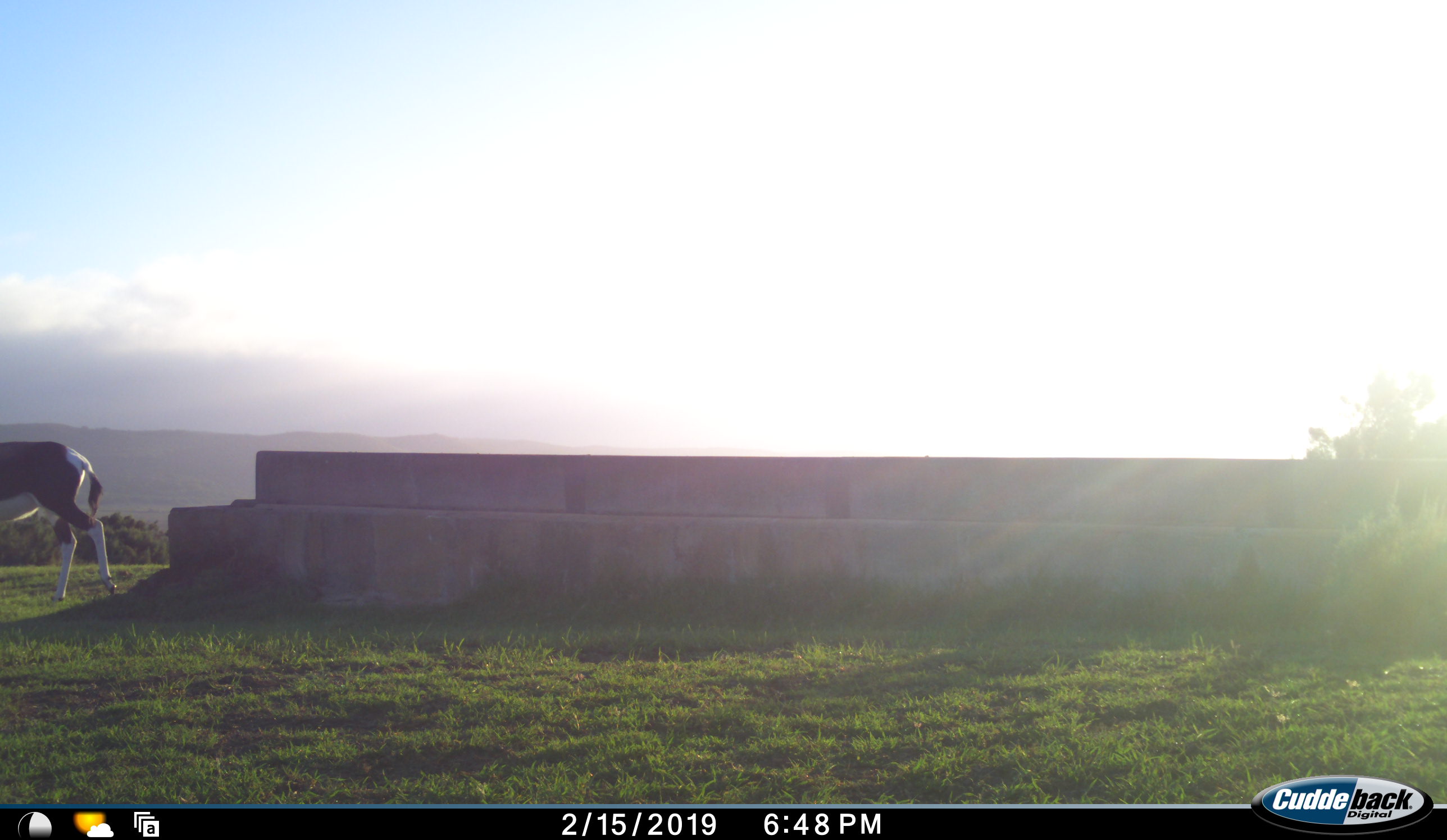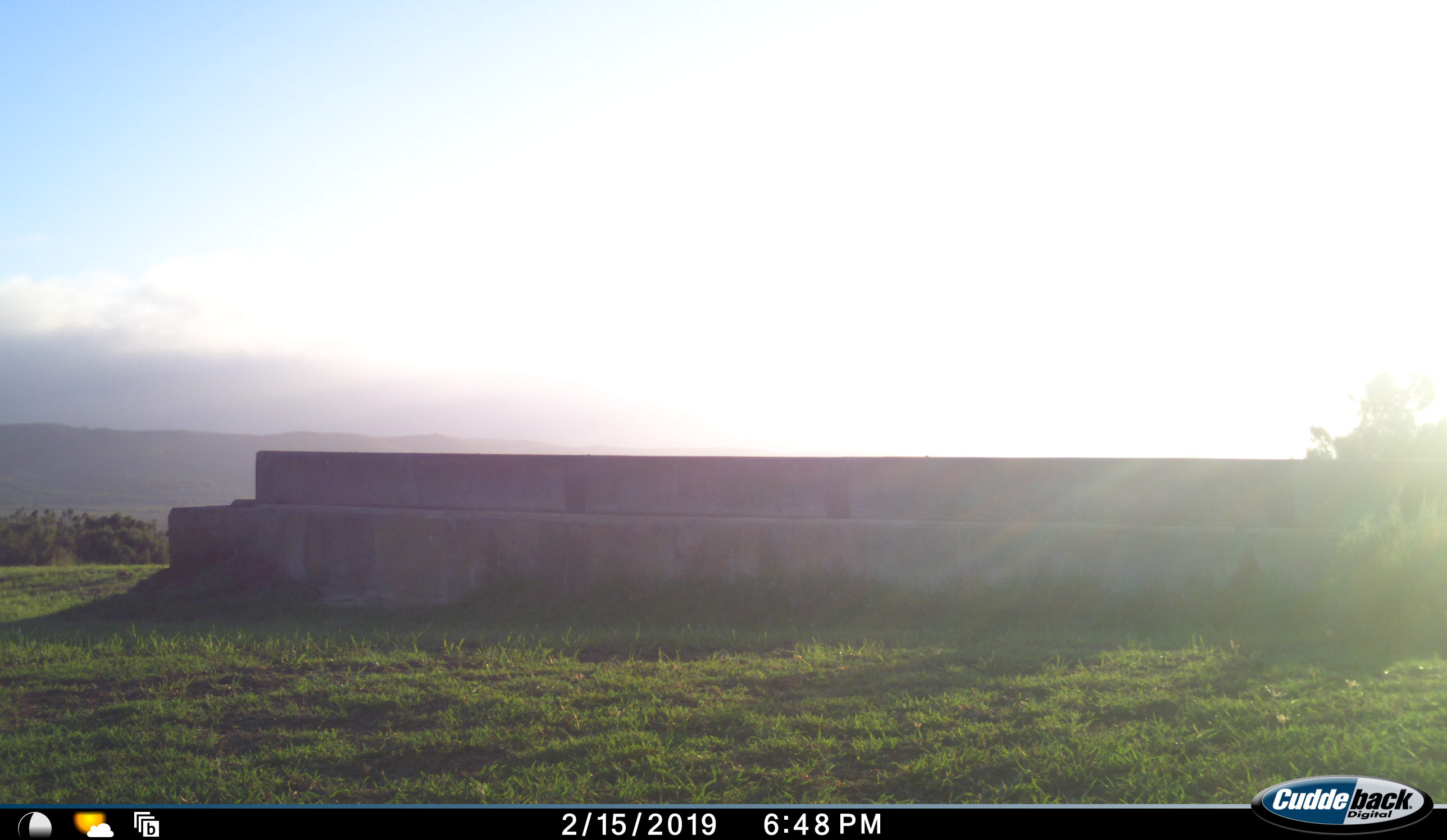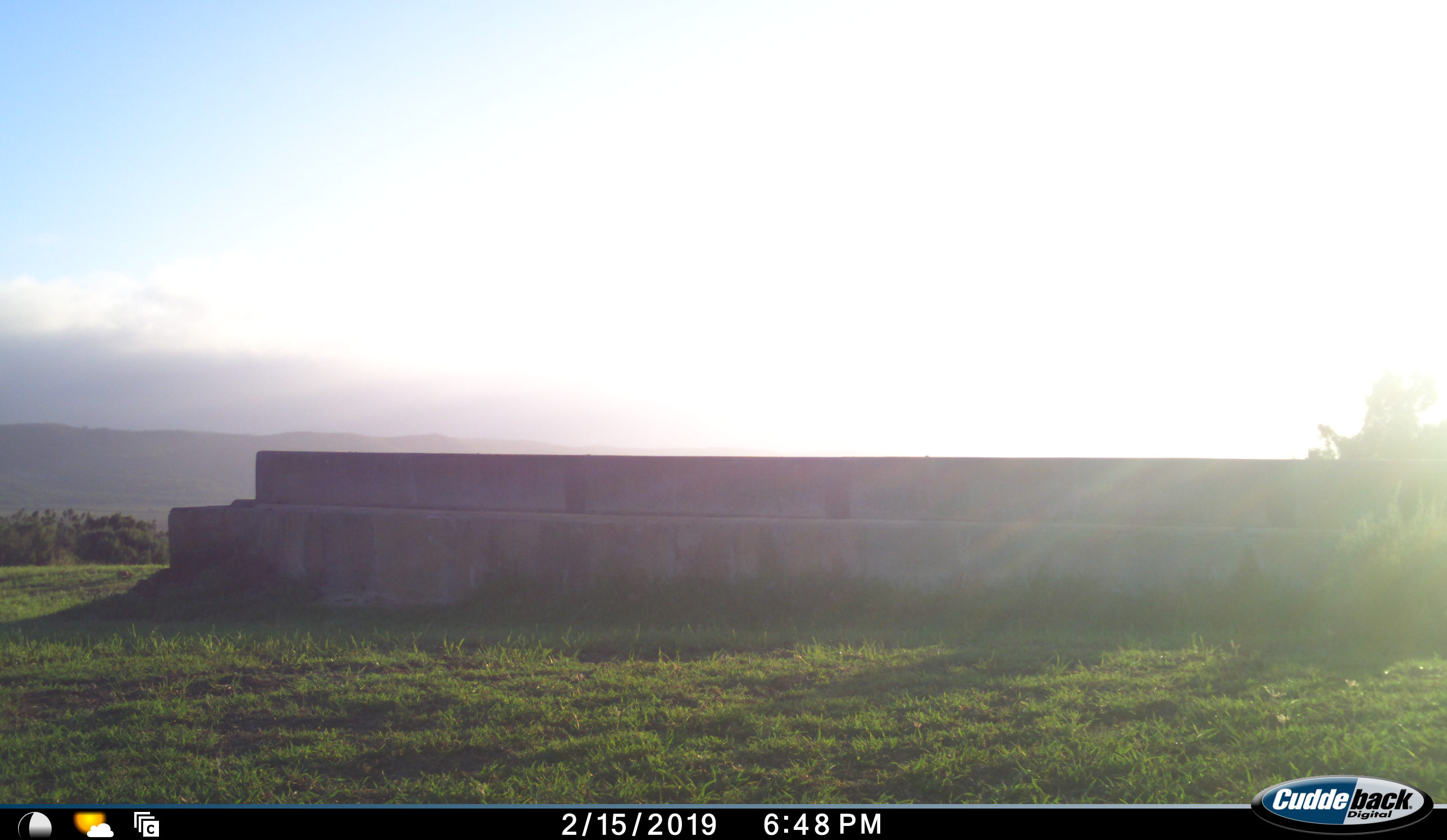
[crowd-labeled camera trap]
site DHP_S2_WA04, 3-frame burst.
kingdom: Animalia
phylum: Chordata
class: Mammalia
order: Artiodactyla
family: Bovidae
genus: Damaliscus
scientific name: Damaliscus pygargus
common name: bontebok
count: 1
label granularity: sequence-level